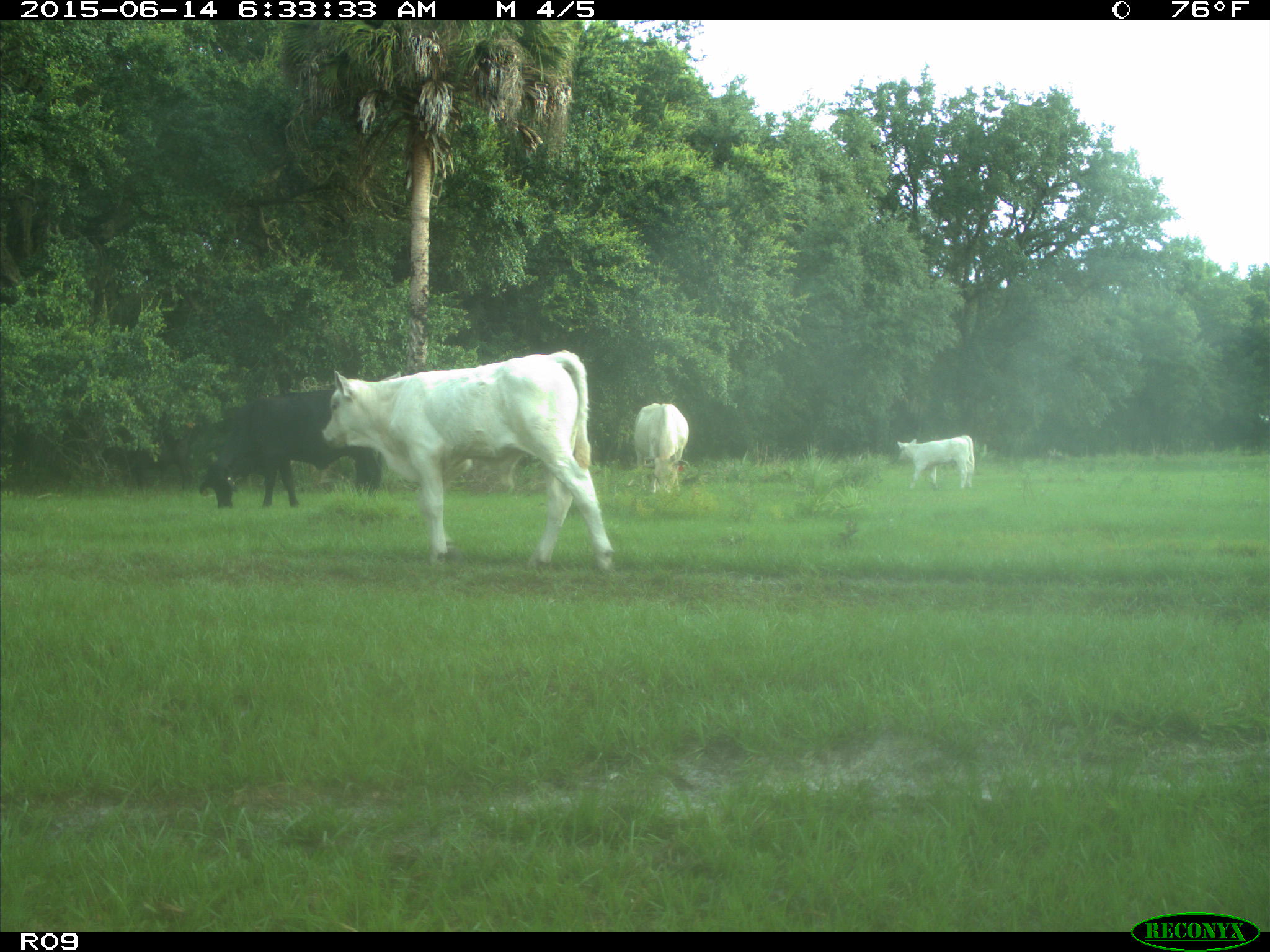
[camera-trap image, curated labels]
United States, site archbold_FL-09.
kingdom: Animalia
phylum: Chordata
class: Mammalia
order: Artiodactyla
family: Bovidae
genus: Bos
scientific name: Bos taurus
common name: domestic cow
Bos taurus (domestic cow).